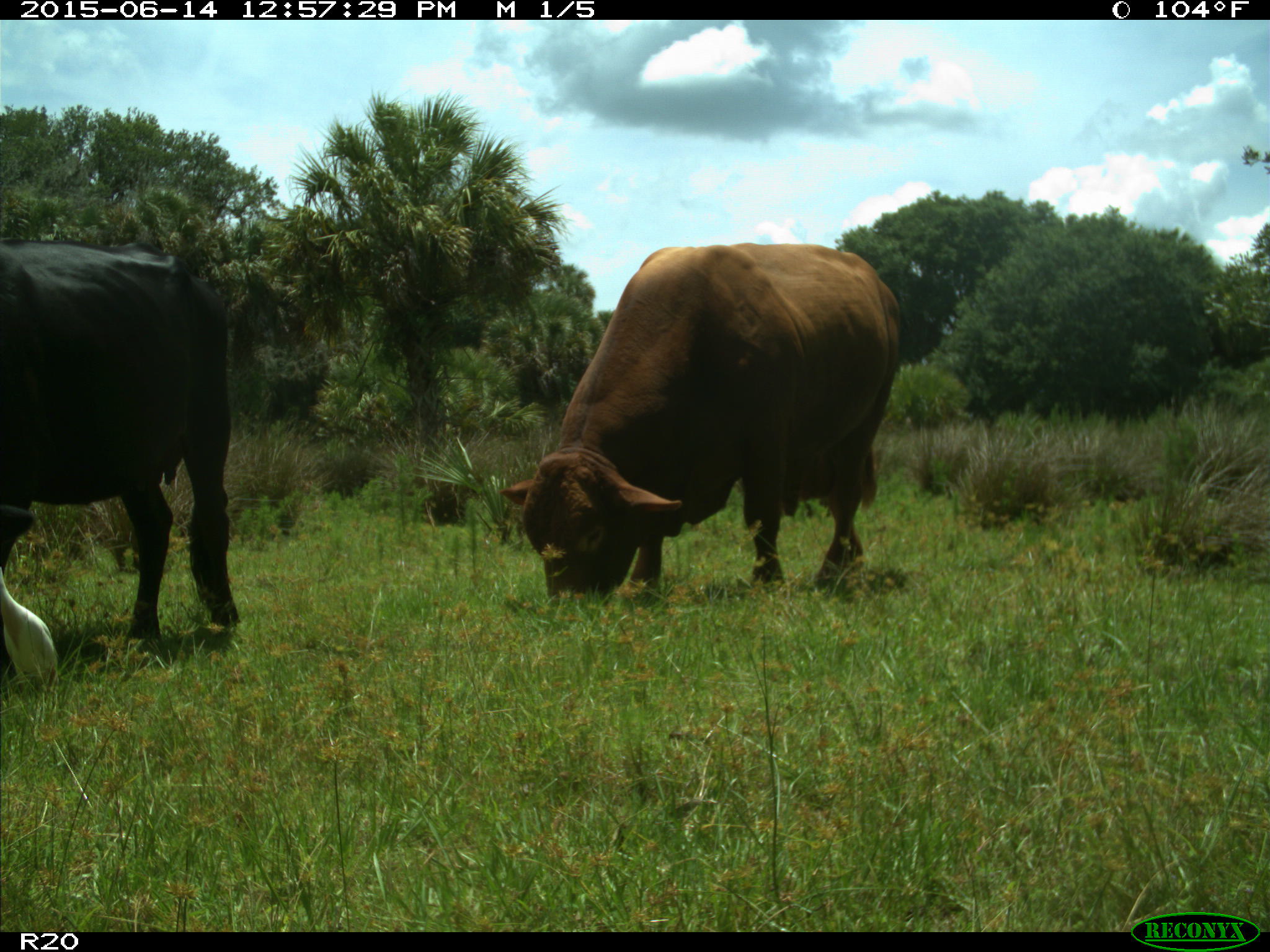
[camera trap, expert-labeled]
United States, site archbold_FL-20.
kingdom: Animalia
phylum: Chordata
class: Mammalia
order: Artiodactyla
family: Bovidae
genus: Bos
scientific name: Bos taurus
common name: domestic cow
Bos taurus (domestic cow).